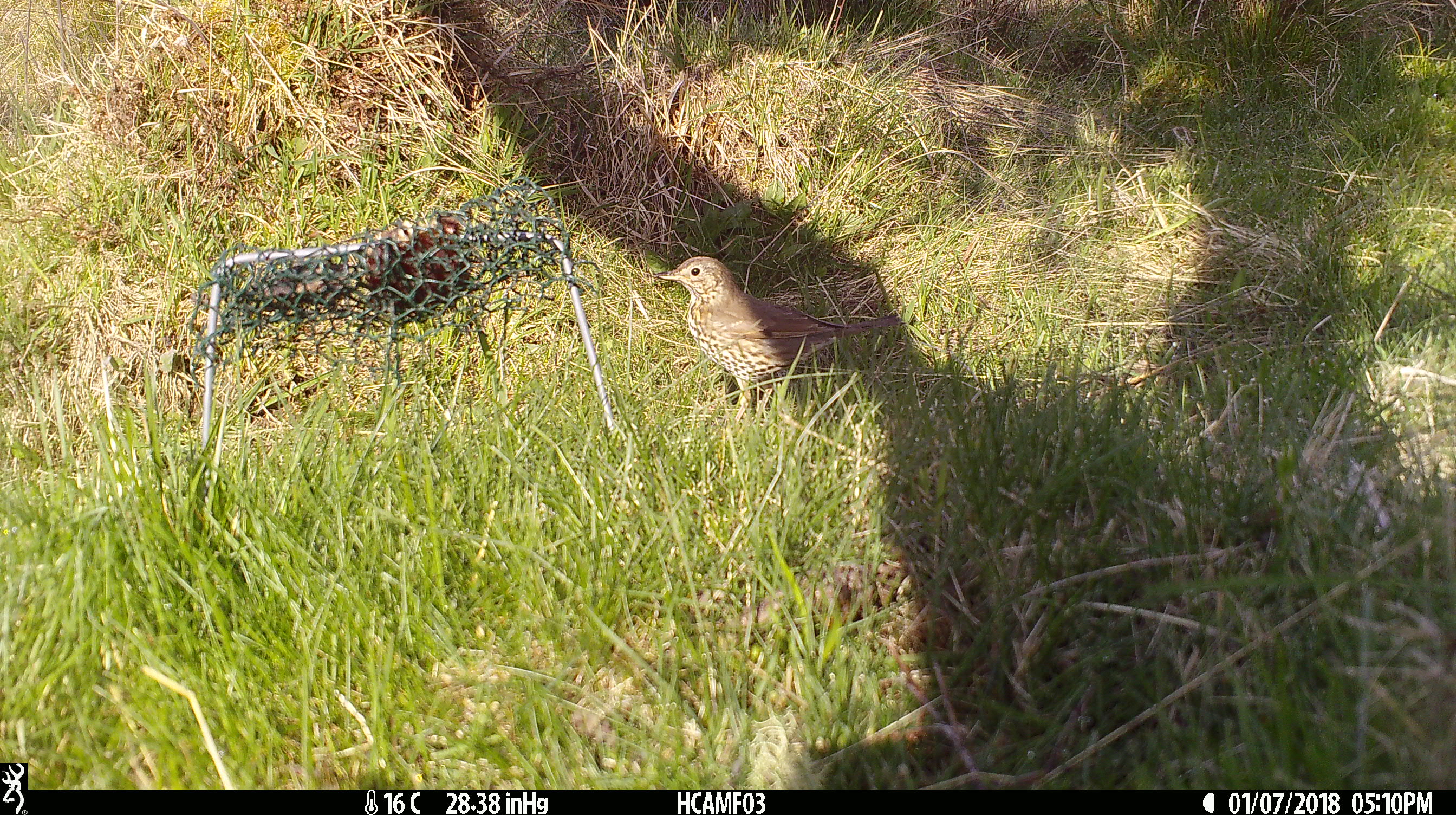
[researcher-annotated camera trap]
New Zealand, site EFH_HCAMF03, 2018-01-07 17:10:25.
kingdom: Animalia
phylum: Chordata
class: Aves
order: Passeriformes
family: Turdidae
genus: Turdus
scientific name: Turdus philomelos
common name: song thrush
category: thrush